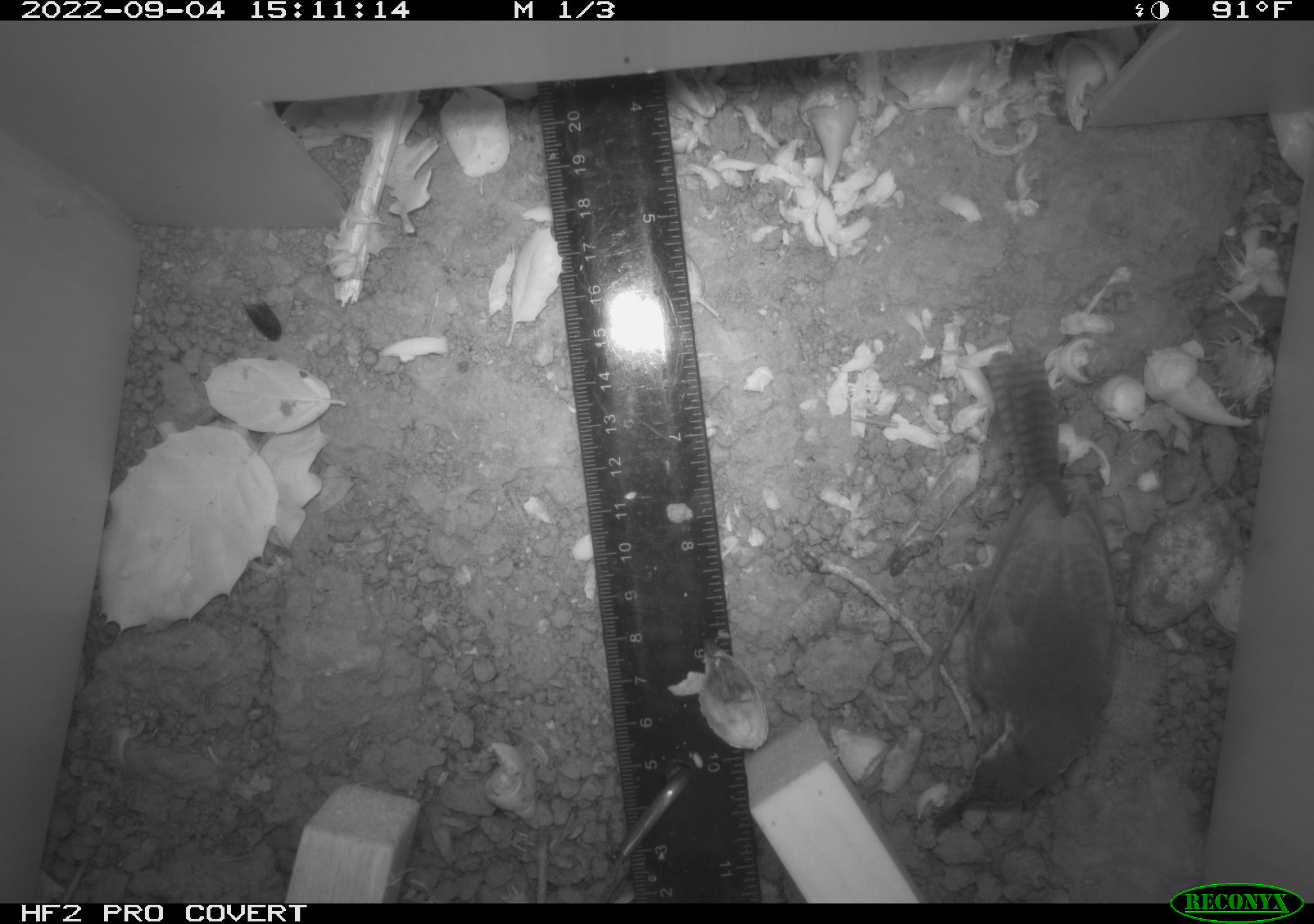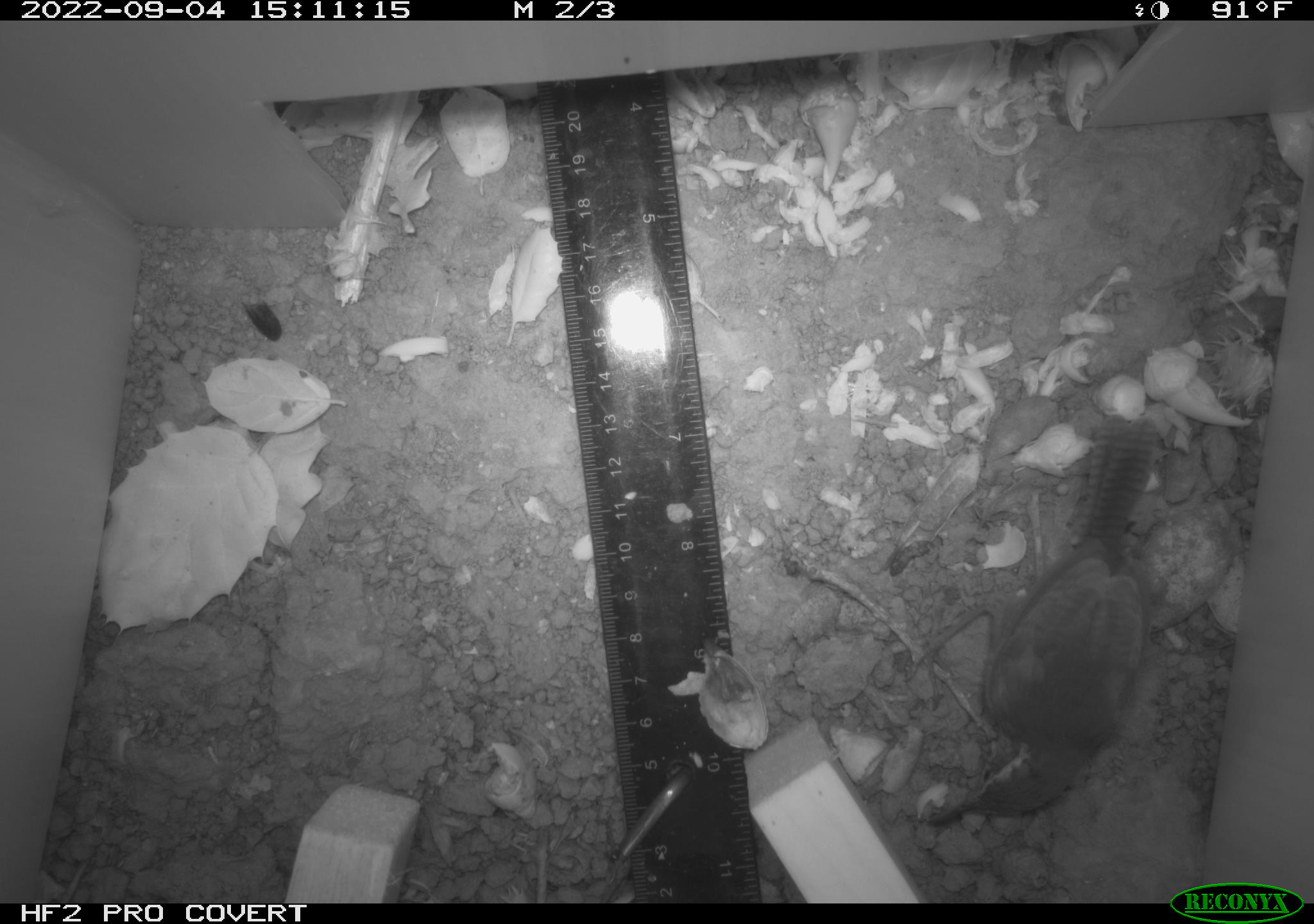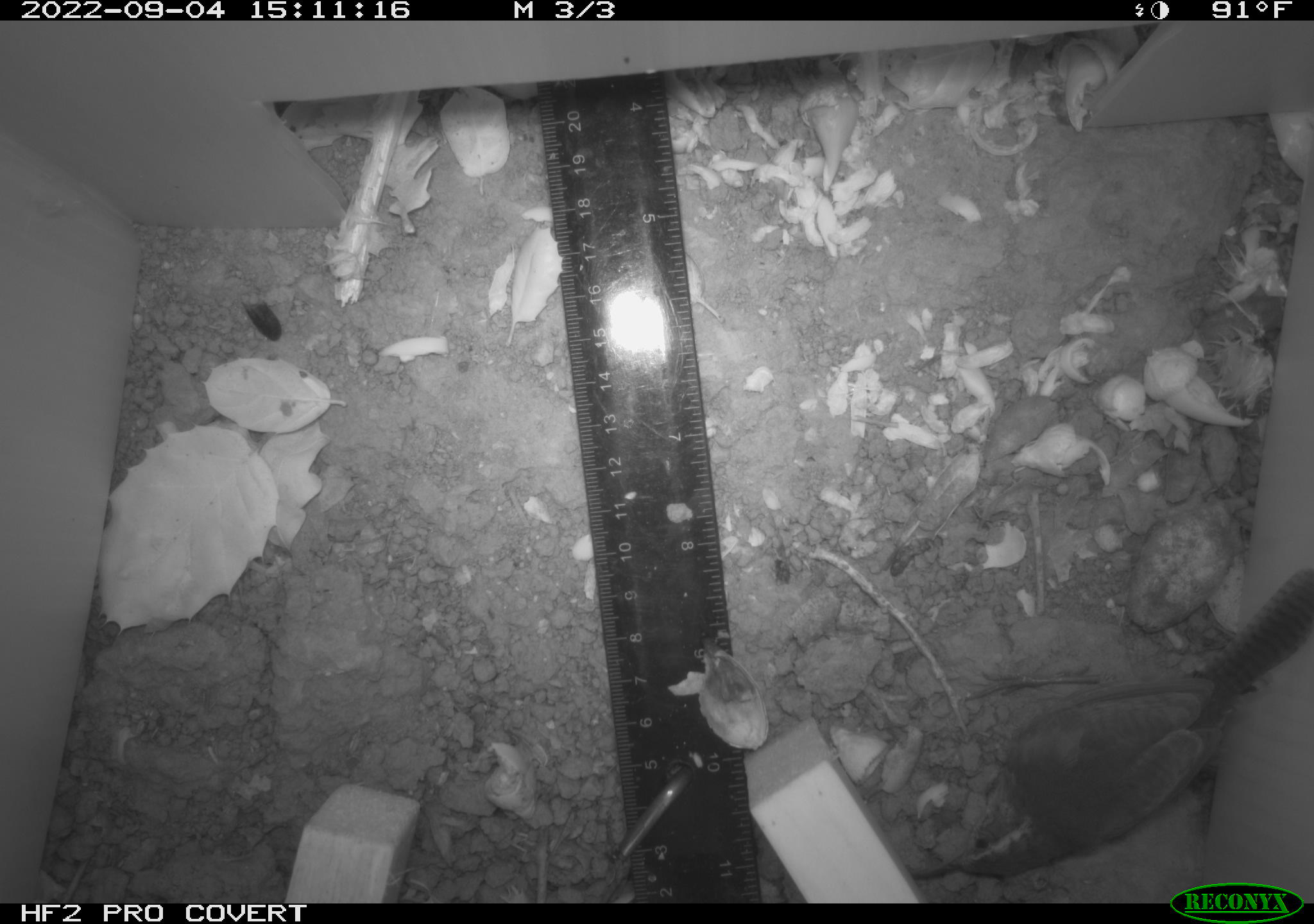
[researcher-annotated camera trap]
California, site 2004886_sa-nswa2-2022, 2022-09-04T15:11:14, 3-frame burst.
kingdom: Animalia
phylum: Chordata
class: Aves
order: Passeriformes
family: Troglodytidae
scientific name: Troglodytidae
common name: wren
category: troglodytidae family